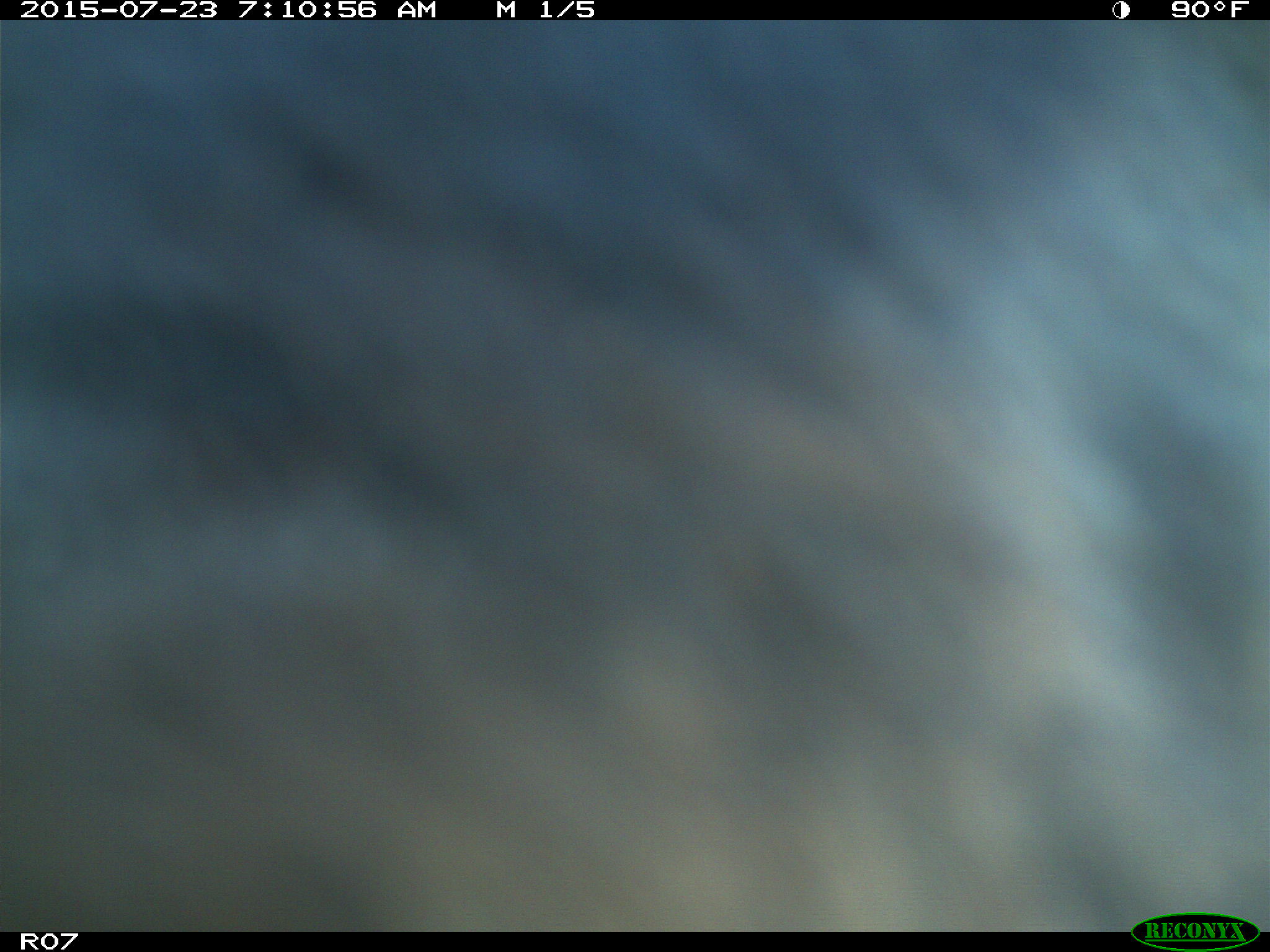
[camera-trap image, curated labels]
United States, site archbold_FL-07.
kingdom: Animalia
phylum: Chordata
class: Mammalia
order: Artiodactyla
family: Bovidae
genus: Bos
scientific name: Bos taurus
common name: domestic cow